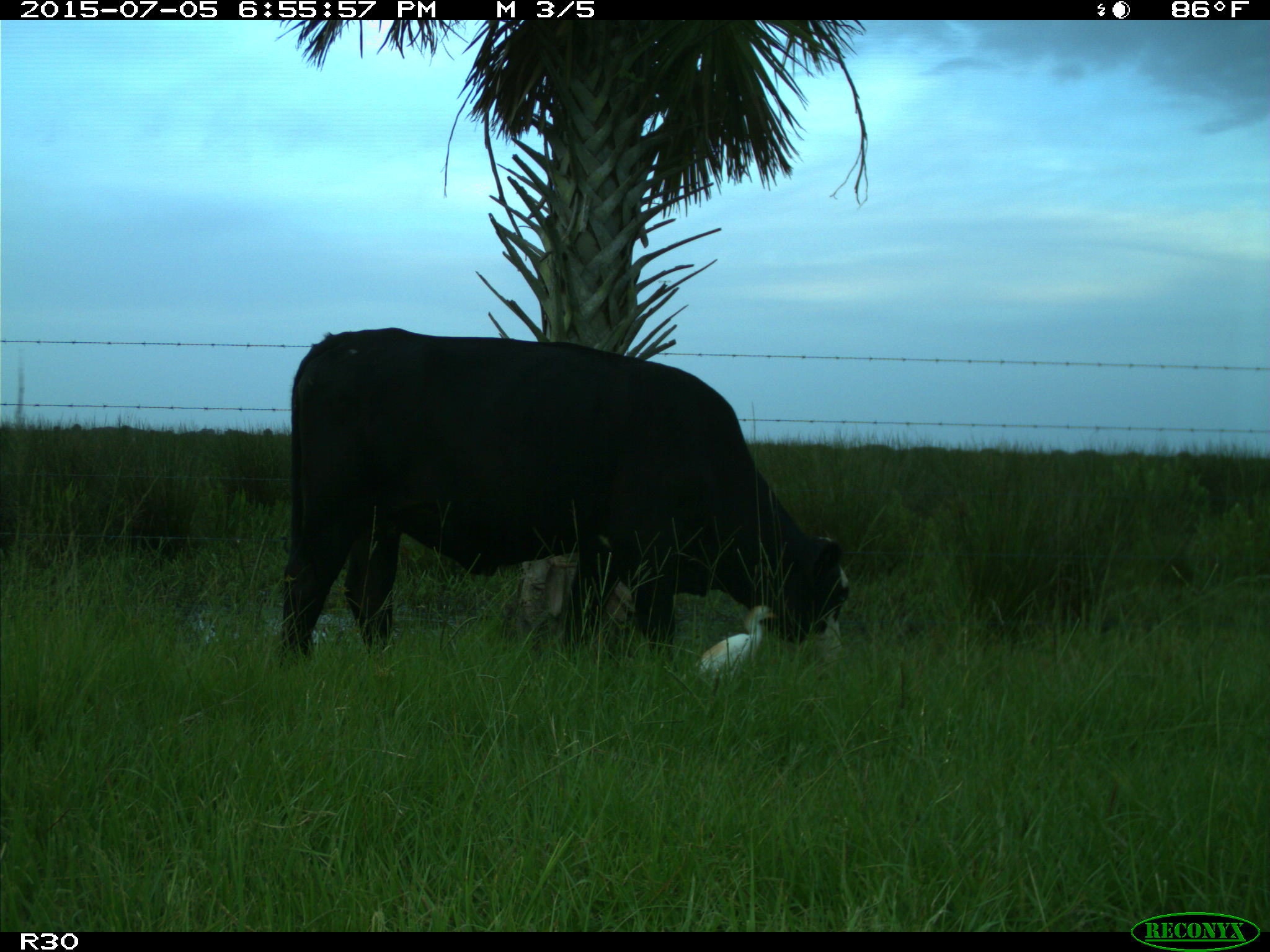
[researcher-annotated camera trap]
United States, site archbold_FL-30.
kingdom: Animalia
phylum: Chordata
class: Mammalia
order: Artiodactyla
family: Bovidae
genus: Bos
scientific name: Bos taurus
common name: domestic cow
Bos taurus (domestic cow).